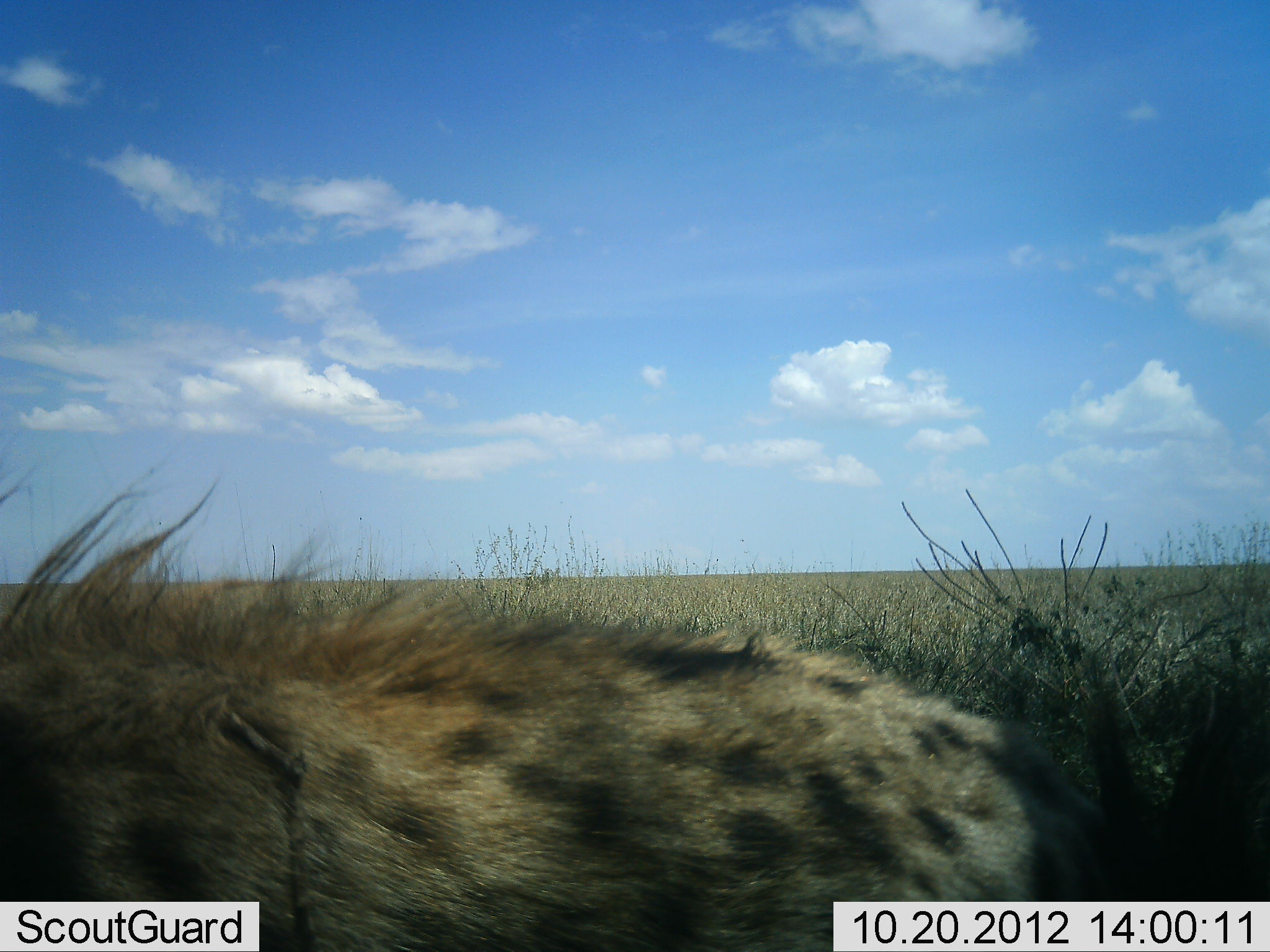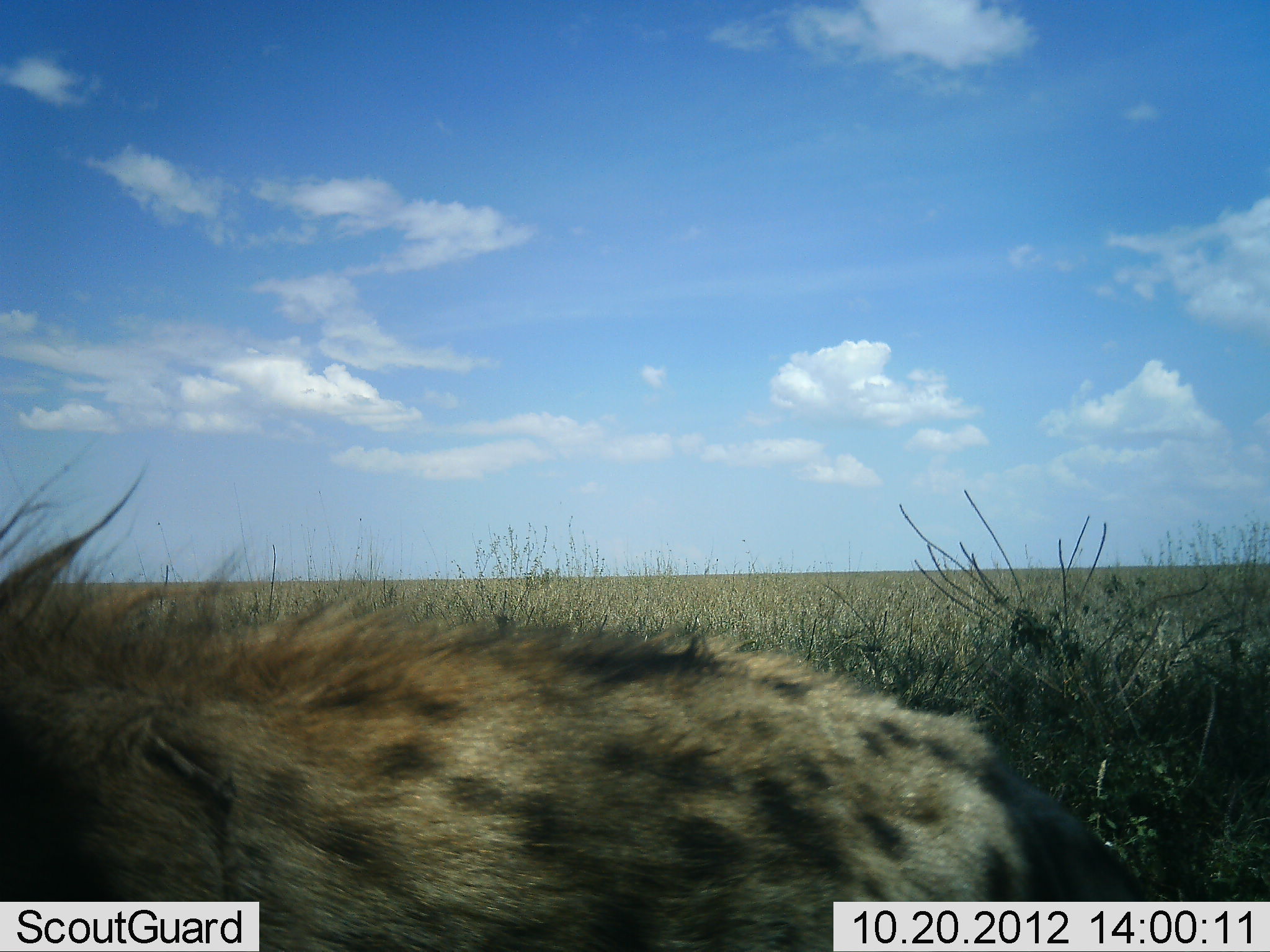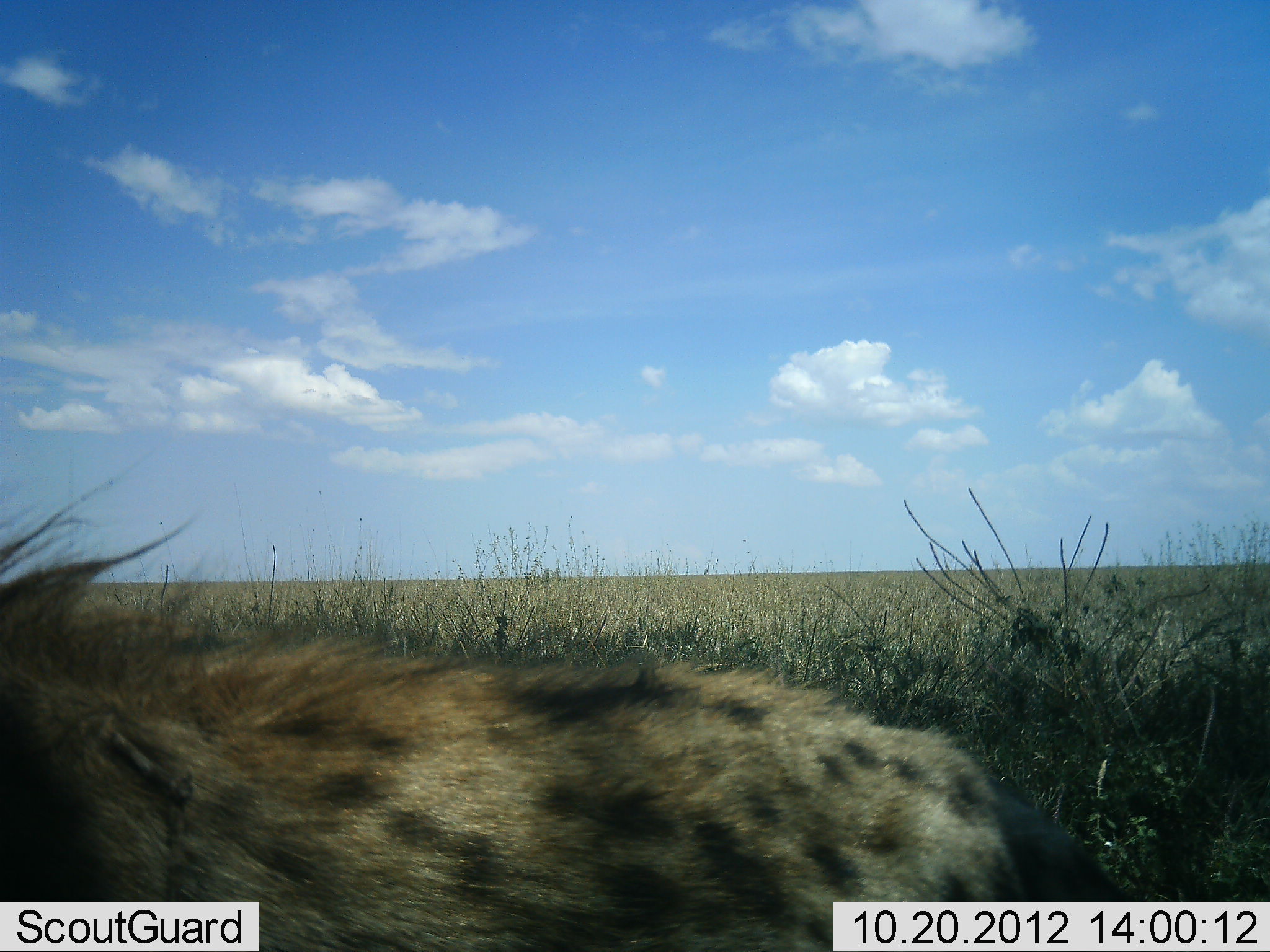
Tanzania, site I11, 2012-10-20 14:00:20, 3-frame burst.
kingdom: Animalia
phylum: Chordata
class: Mammalia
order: Carnivora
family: Hyaenidae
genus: Crocuta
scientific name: Crocuta crocuta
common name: spotted hyena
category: hyenaspotted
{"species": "hyenaspotted (spotted hyena) (Crocuta crocuta)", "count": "1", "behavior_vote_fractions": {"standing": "40%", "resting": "20%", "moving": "40%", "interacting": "0%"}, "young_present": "0%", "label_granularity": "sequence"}